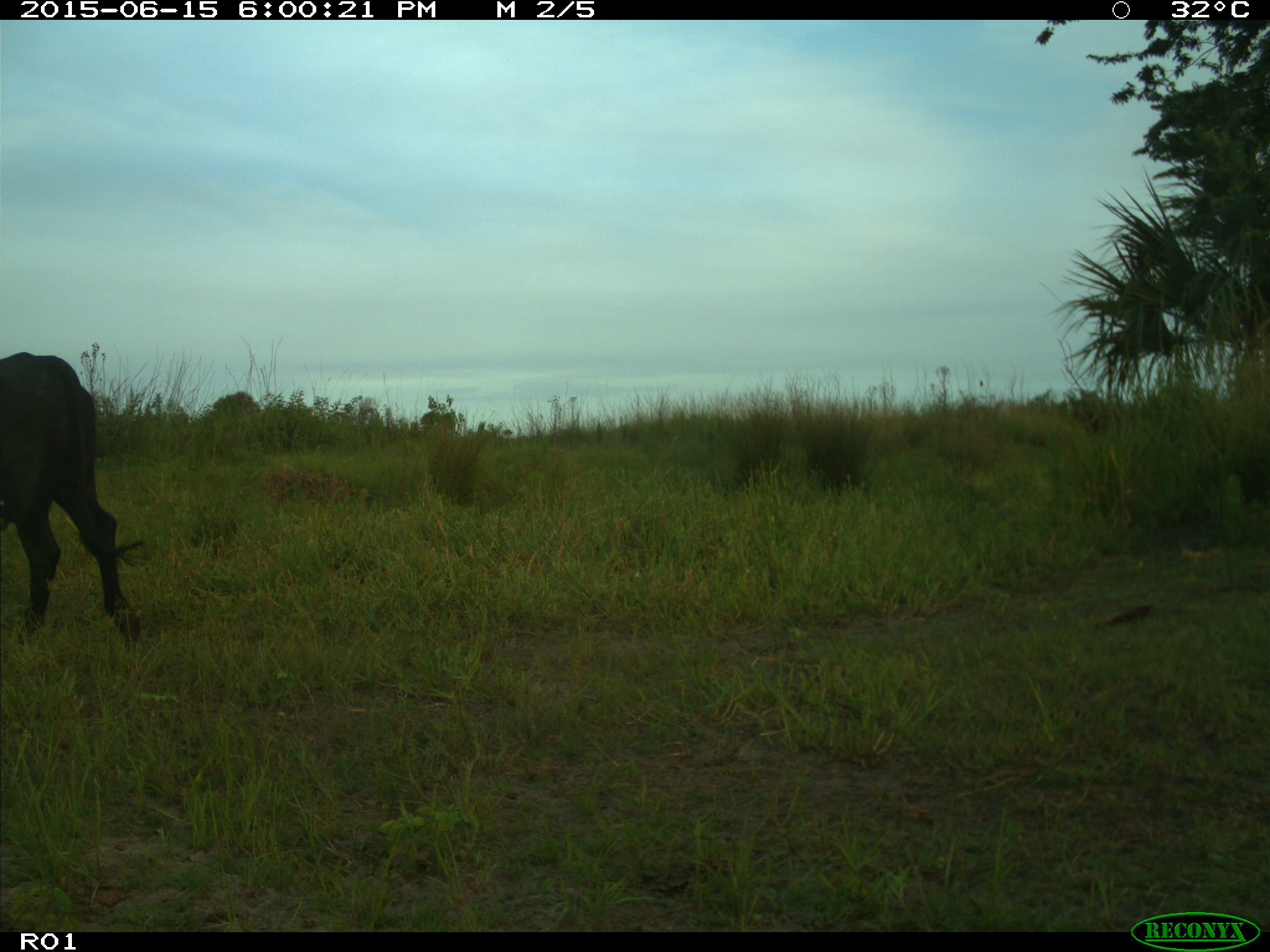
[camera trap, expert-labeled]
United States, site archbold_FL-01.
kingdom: Animalia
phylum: Chordata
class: Mammalia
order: Artiodactyla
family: Bovidae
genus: Bos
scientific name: Bos taurus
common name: domestic cow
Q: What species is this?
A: Bos taurus (domestic cow).